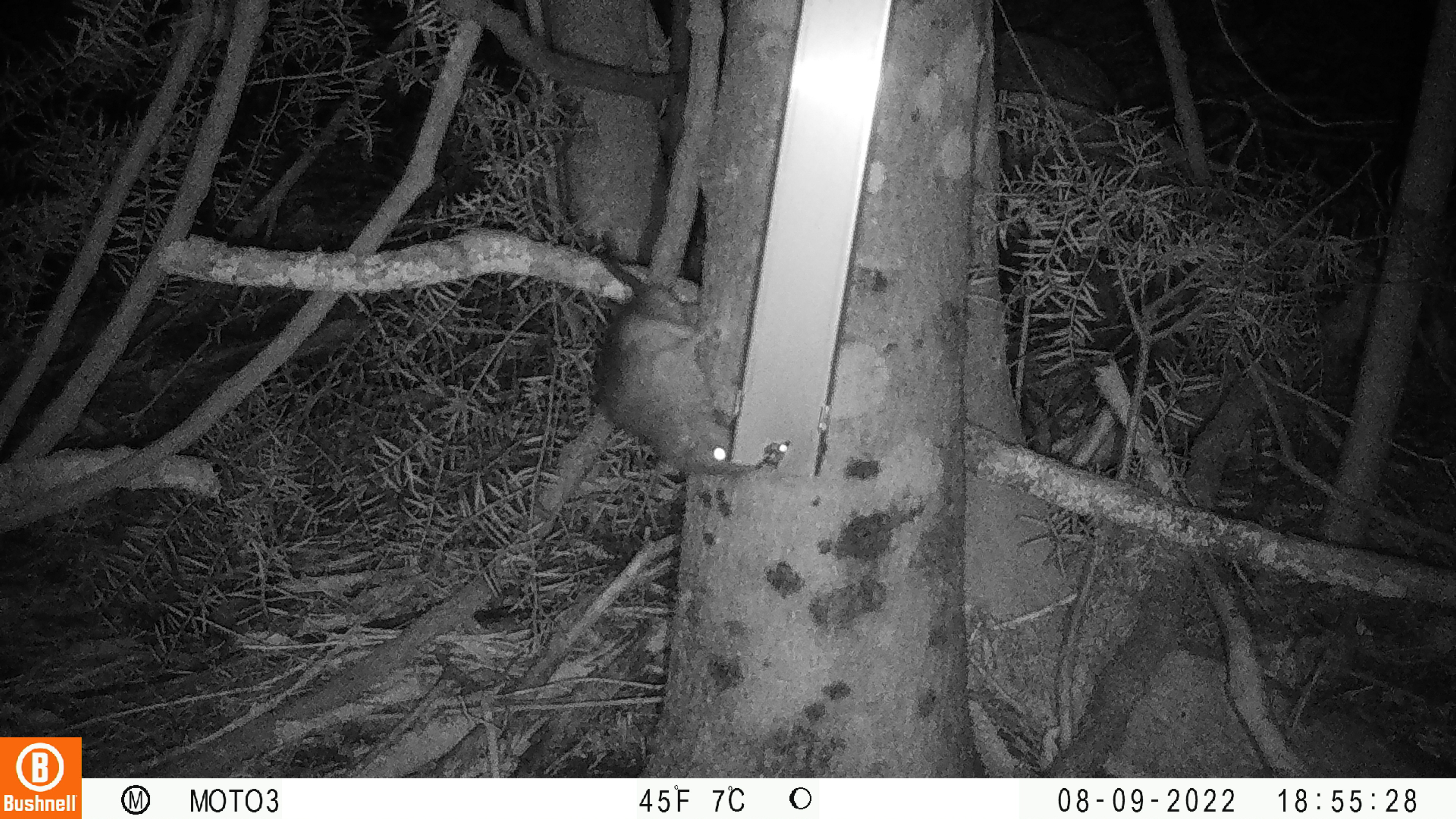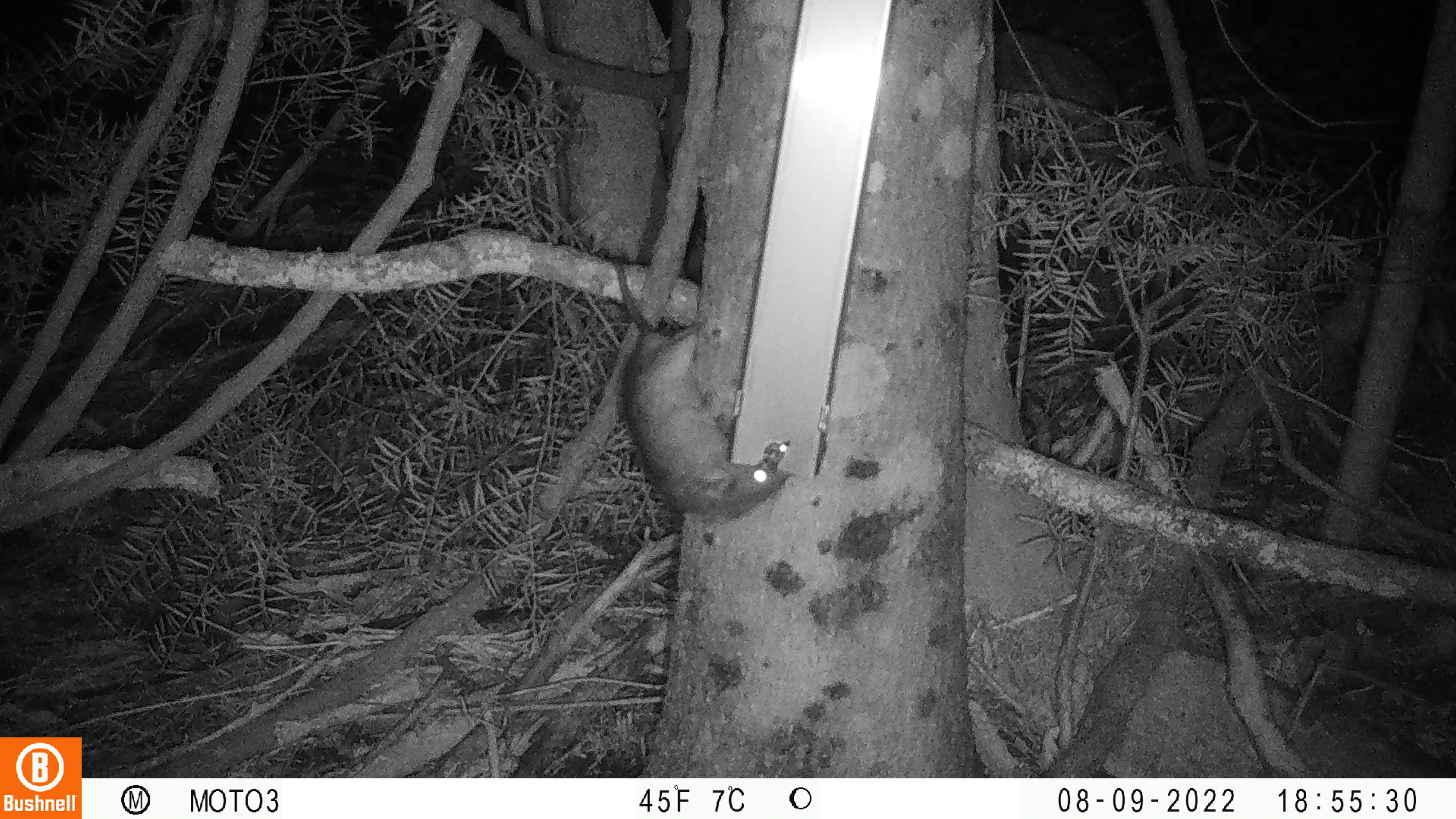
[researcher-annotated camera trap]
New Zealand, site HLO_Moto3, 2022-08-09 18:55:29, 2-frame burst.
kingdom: Animalia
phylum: Chordata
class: Mammalia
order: Rodentia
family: Muridae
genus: Rattus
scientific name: Rattus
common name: rat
Rat (Rattus).